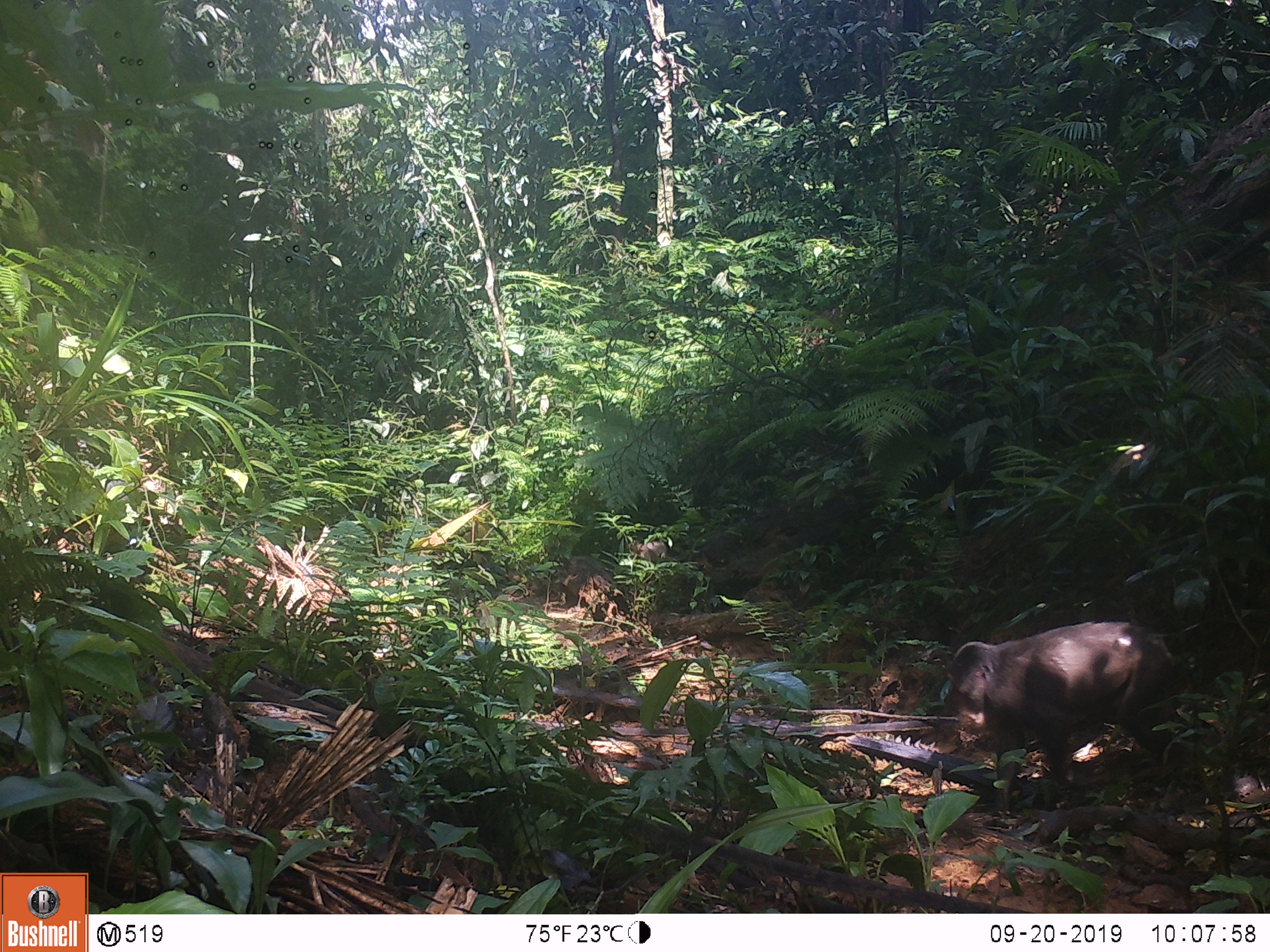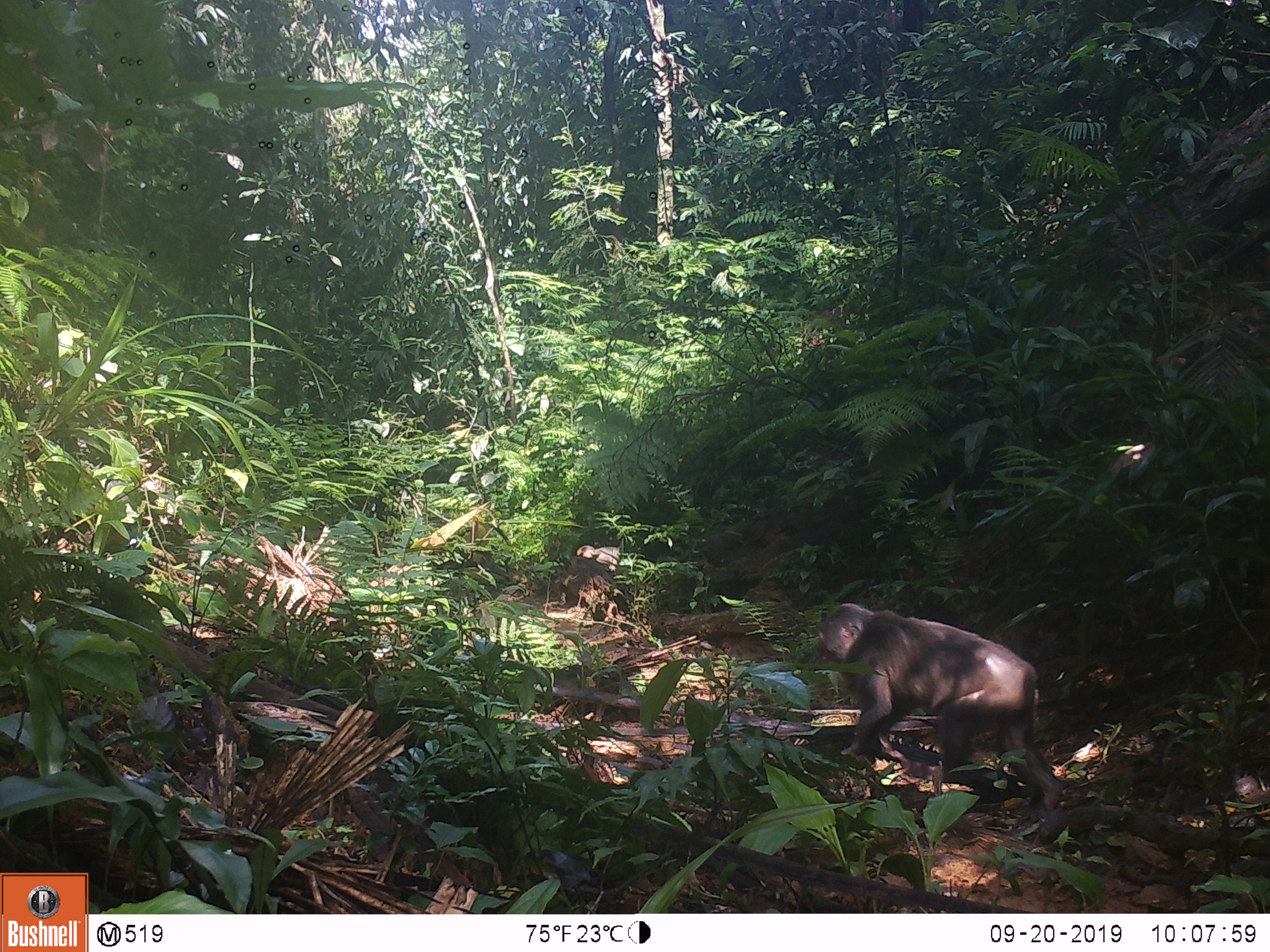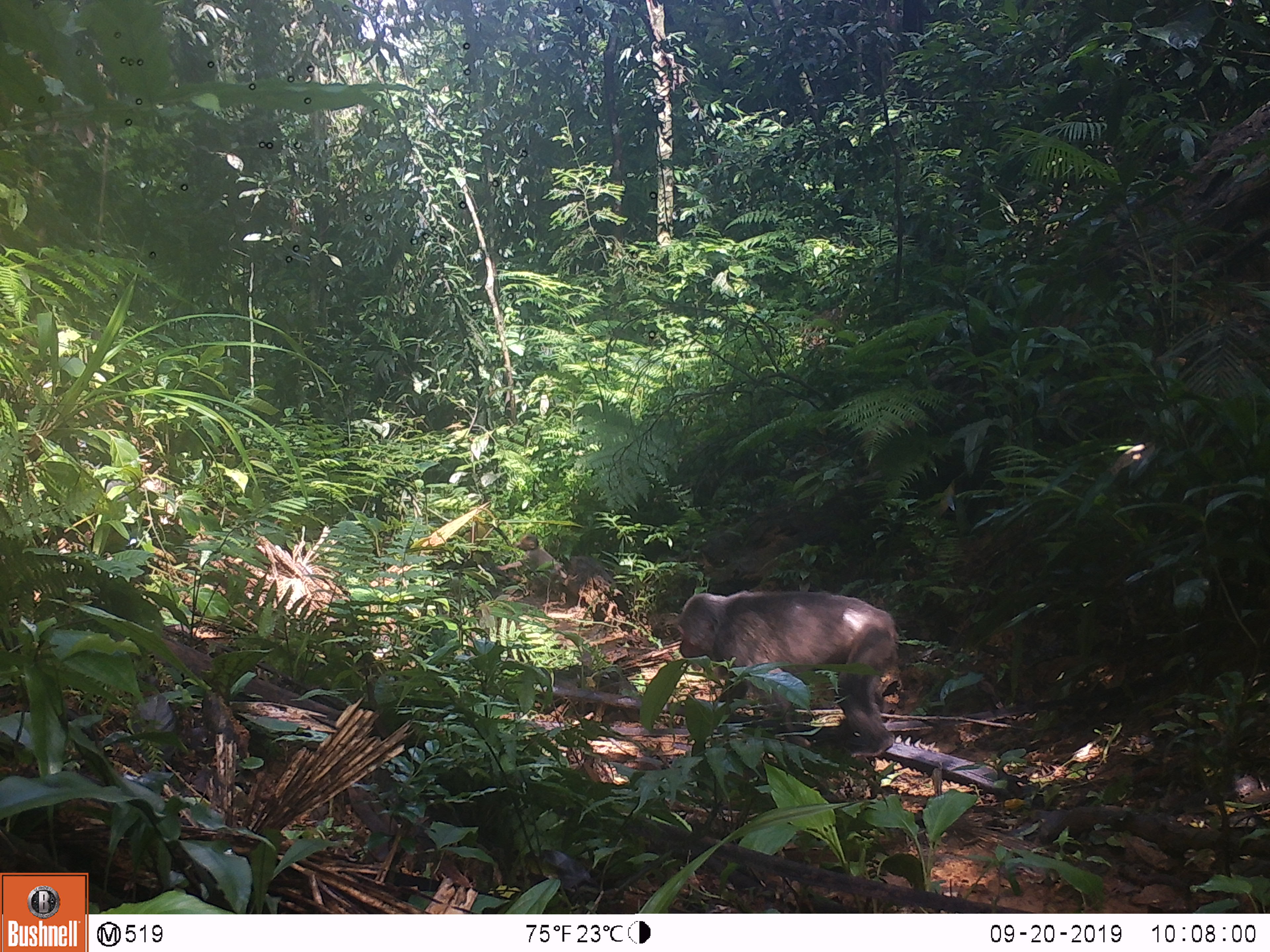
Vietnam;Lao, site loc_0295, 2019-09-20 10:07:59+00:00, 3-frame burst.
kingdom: Animalia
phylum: Chordata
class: Mammalia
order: Primates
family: Cercopithecidae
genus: Macaca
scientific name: Macaca arctoides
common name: stump-tailed macaque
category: stump tailed macaque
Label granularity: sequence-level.